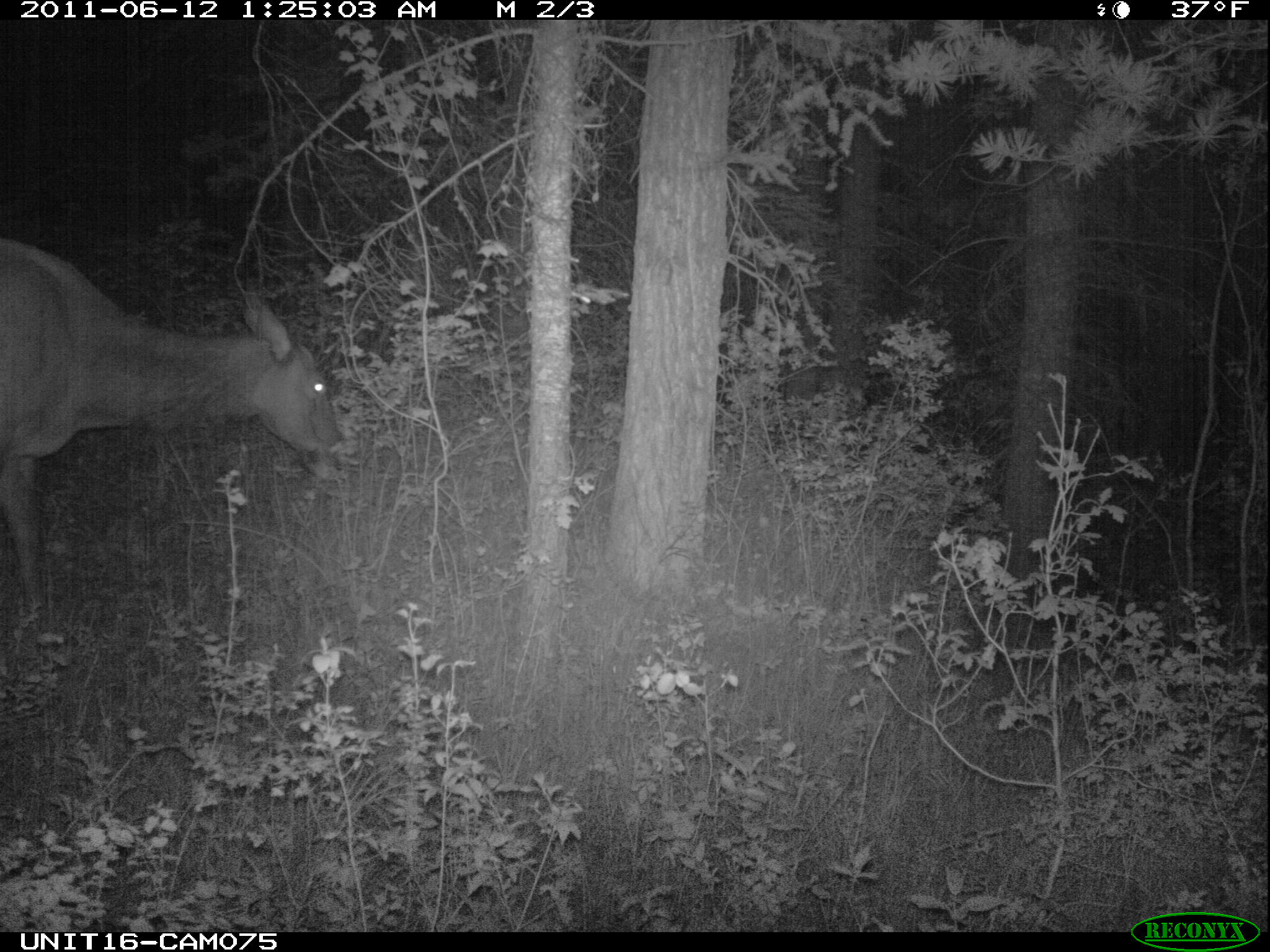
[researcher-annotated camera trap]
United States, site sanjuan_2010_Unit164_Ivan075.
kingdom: Animalia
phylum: Chordata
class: Mammalia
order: Artiodactyla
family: Cervidae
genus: Cervus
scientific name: Cervus elaphus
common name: red deer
Cervus elaphus (red deer).